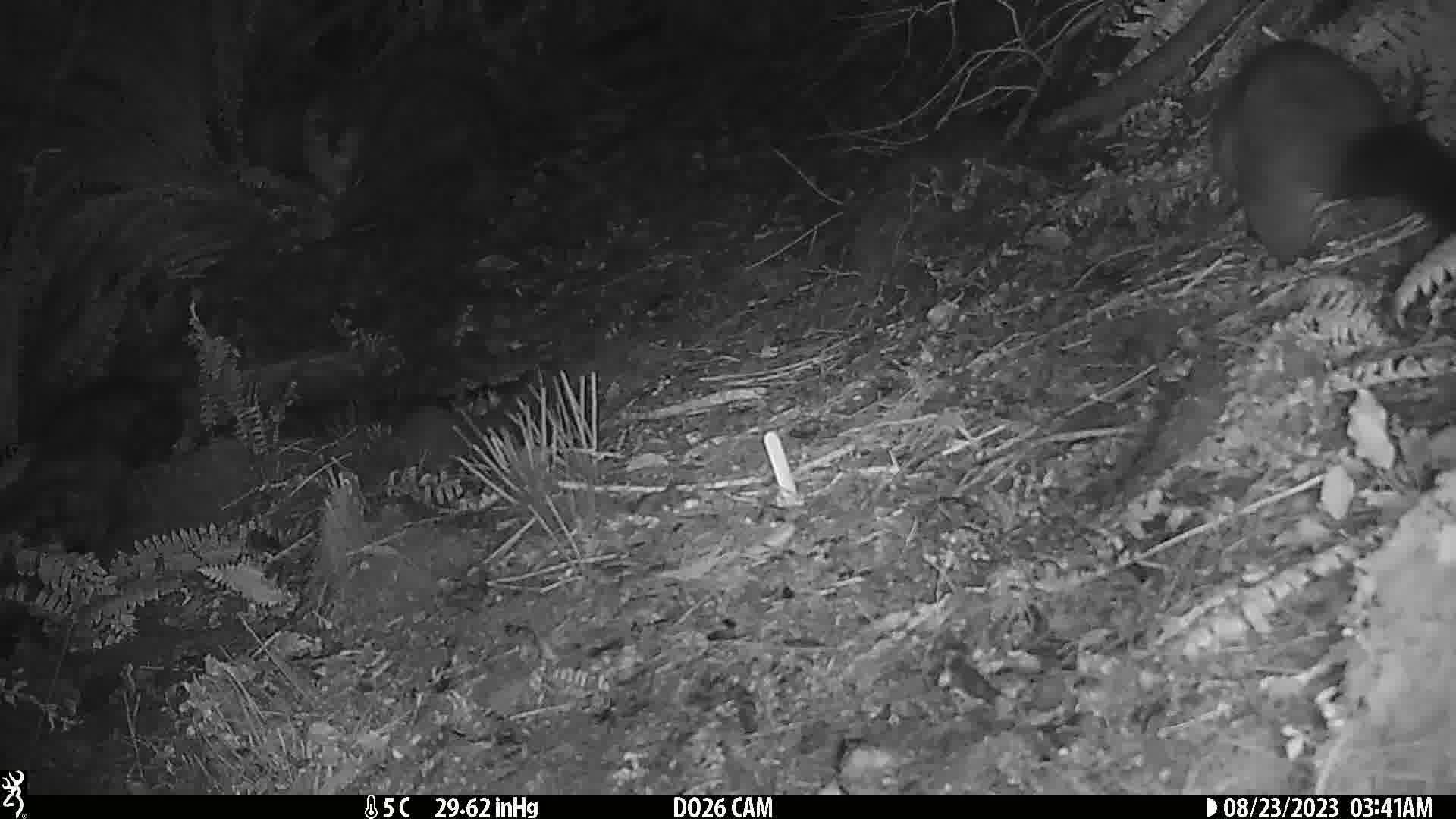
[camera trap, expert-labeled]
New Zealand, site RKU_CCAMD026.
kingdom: Animalia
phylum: Chordata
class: Mammalia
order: Diprotodontia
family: Phalangeridae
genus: Trichosurus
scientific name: Trichosurus vulpecula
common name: common brushtail possum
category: possum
Possum (common brushtail possum) (Trichosurus vulpecula).